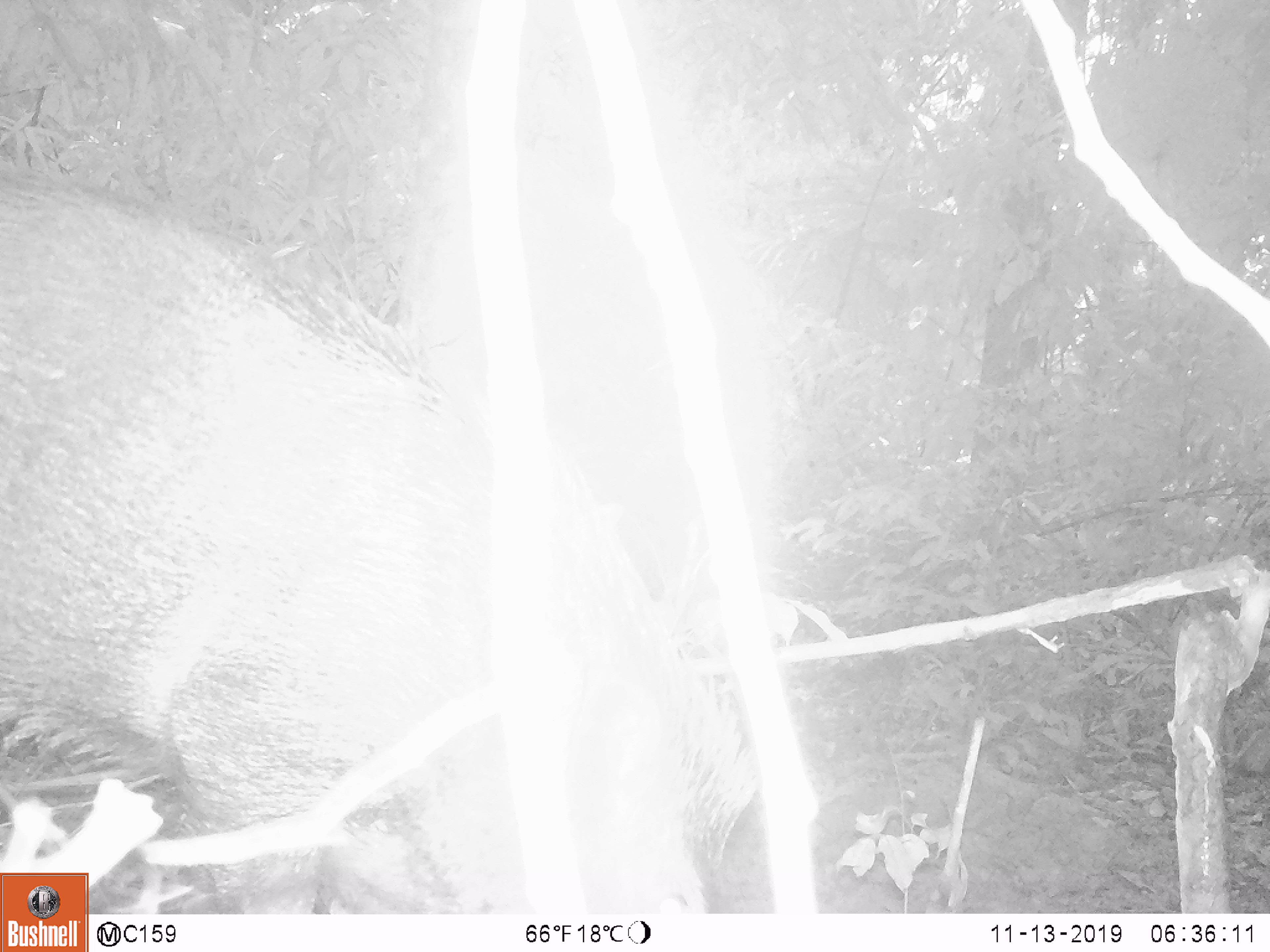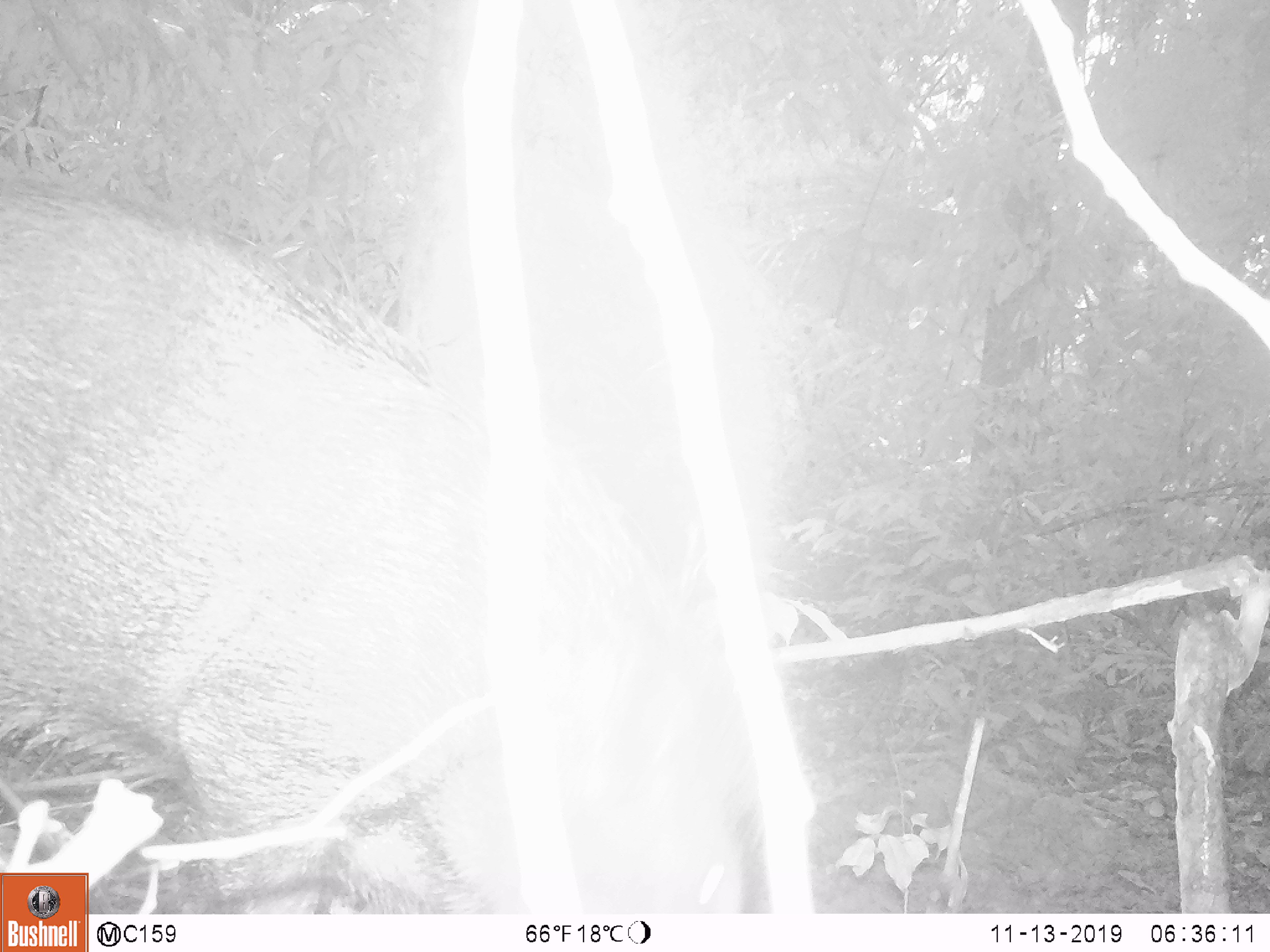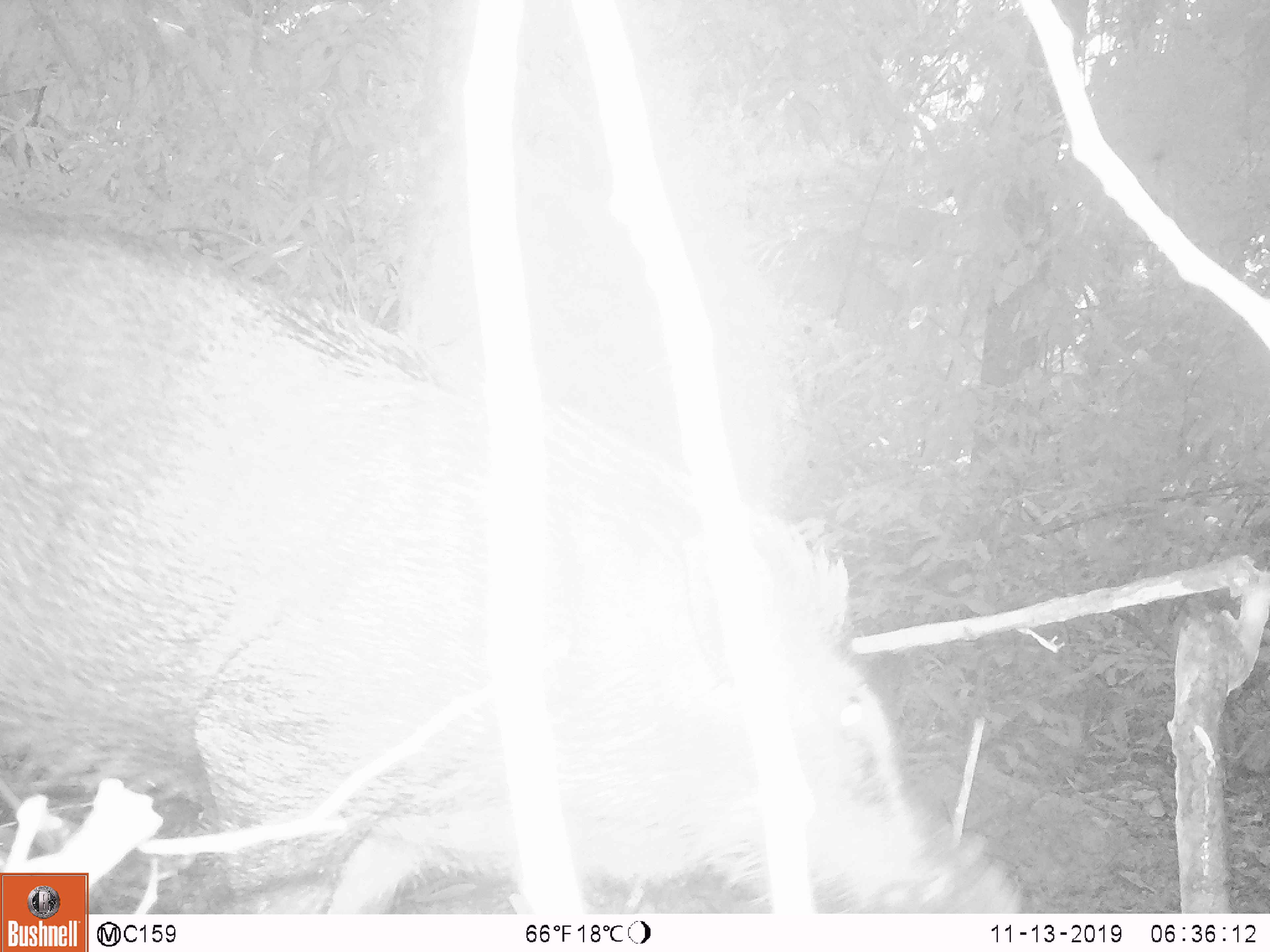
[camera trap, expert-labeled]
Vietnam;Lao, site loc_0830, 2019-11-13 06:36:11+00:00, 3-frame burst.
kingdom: Animalia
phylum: Chordata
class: Mammalia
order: Artiodactyla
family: Suidae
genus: Sus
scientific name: Sus scrofa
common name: eurasian wild pig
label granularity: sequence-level